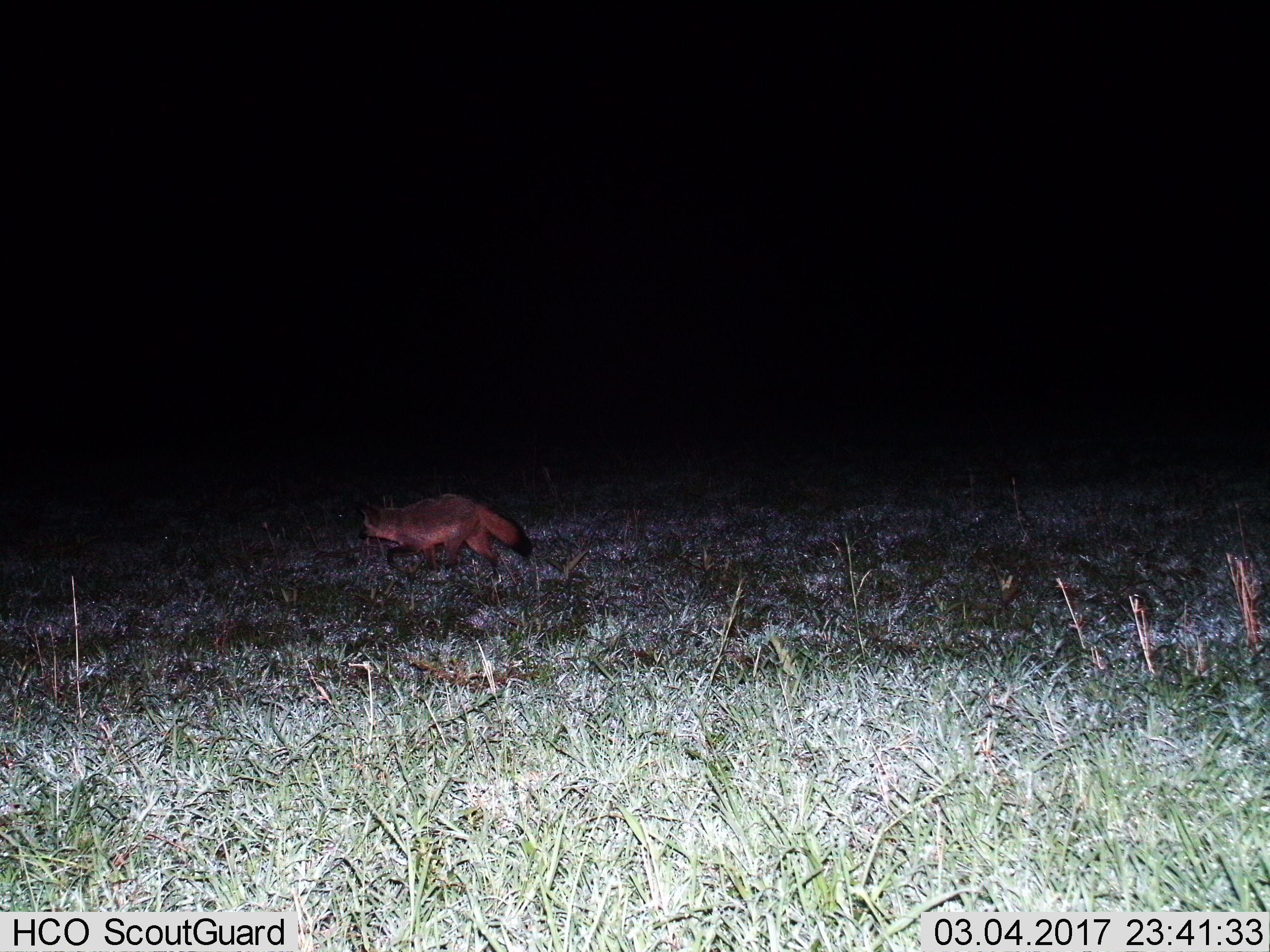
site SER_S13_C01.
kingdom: Animalia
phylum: Chordata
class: Mammalia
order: Carnivora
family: Canidae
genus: Otocyon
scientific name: Otocyon megalotis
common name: bat-eared fox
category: foxbateared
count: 1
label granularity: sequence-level